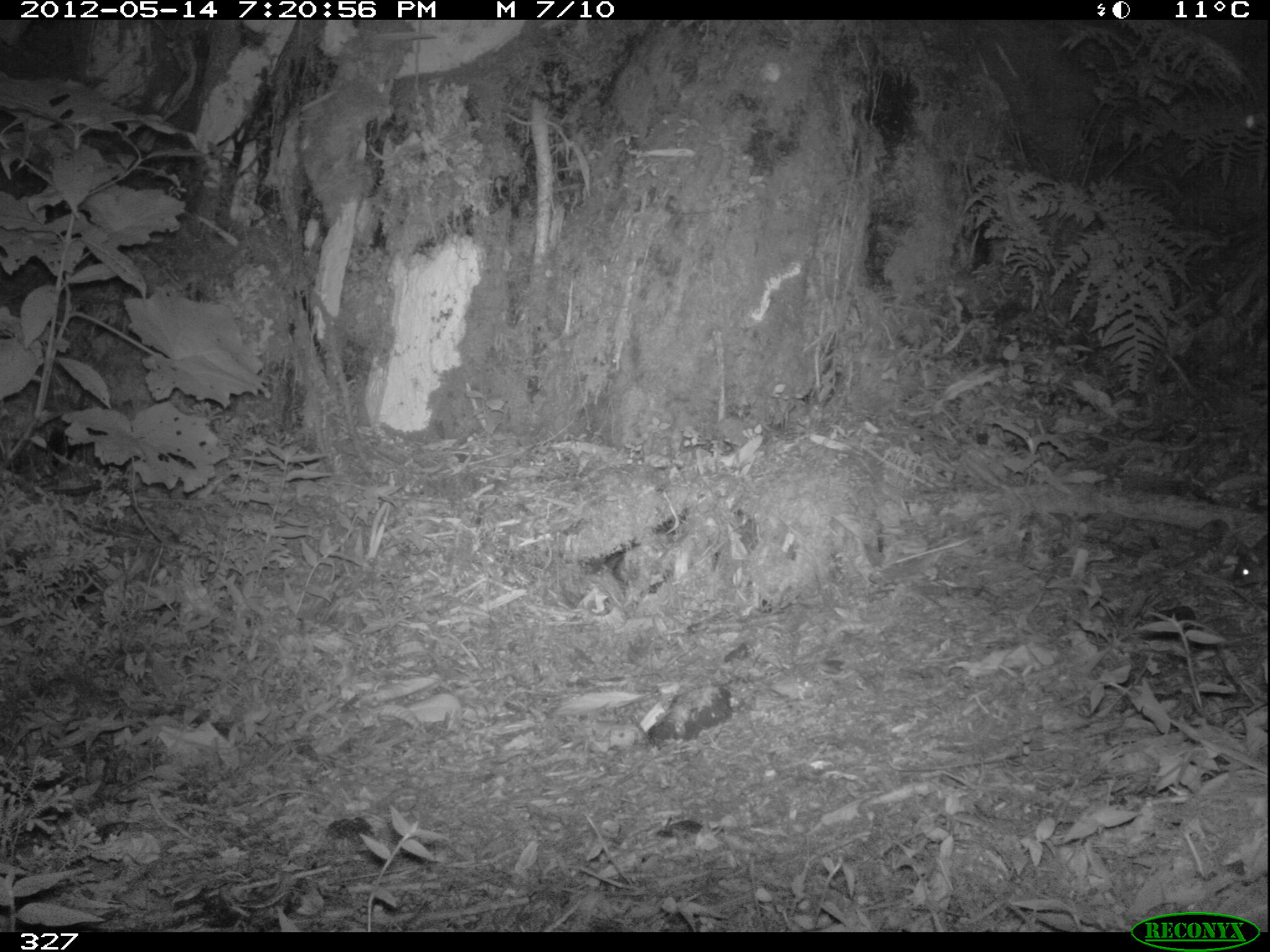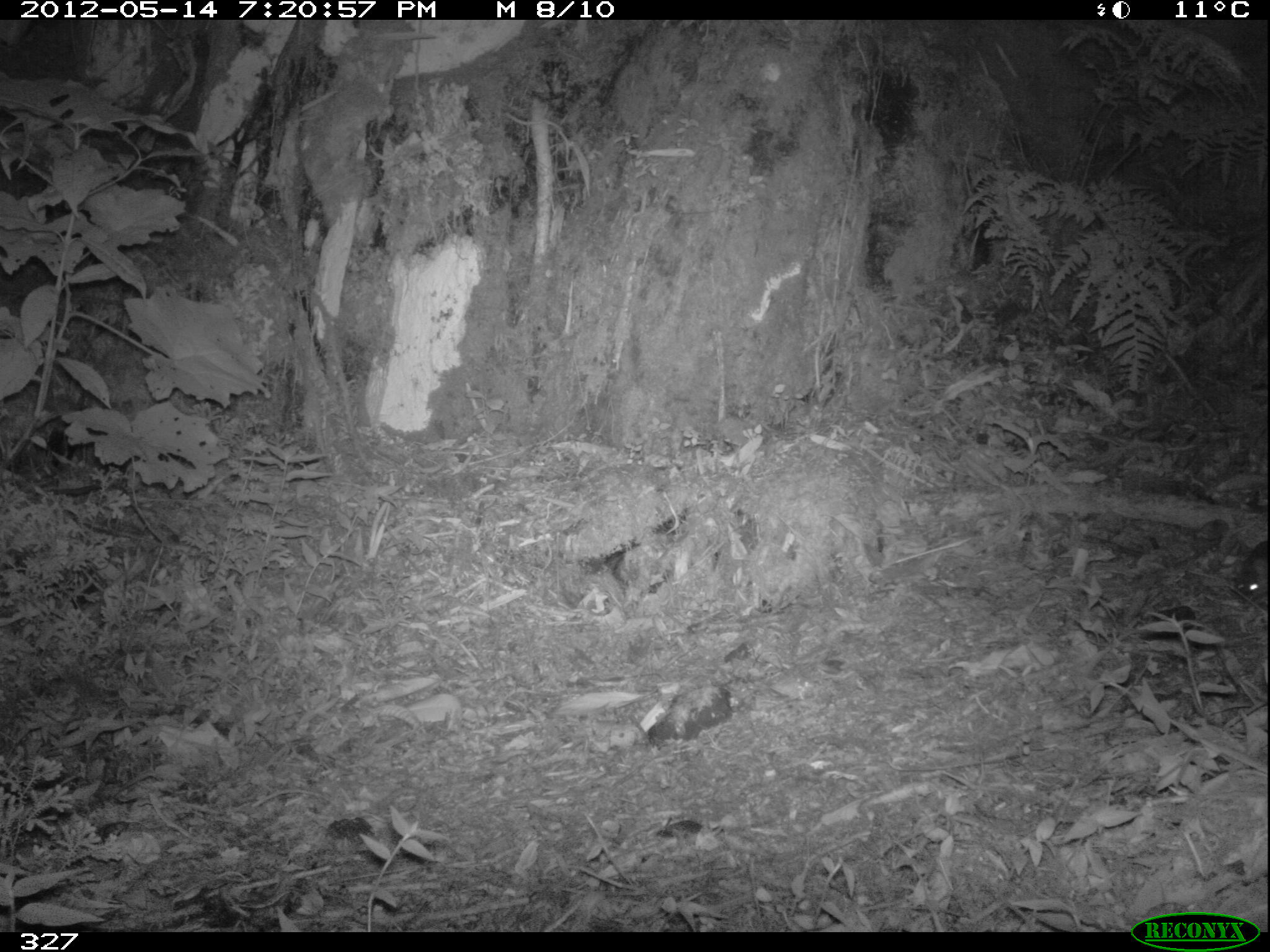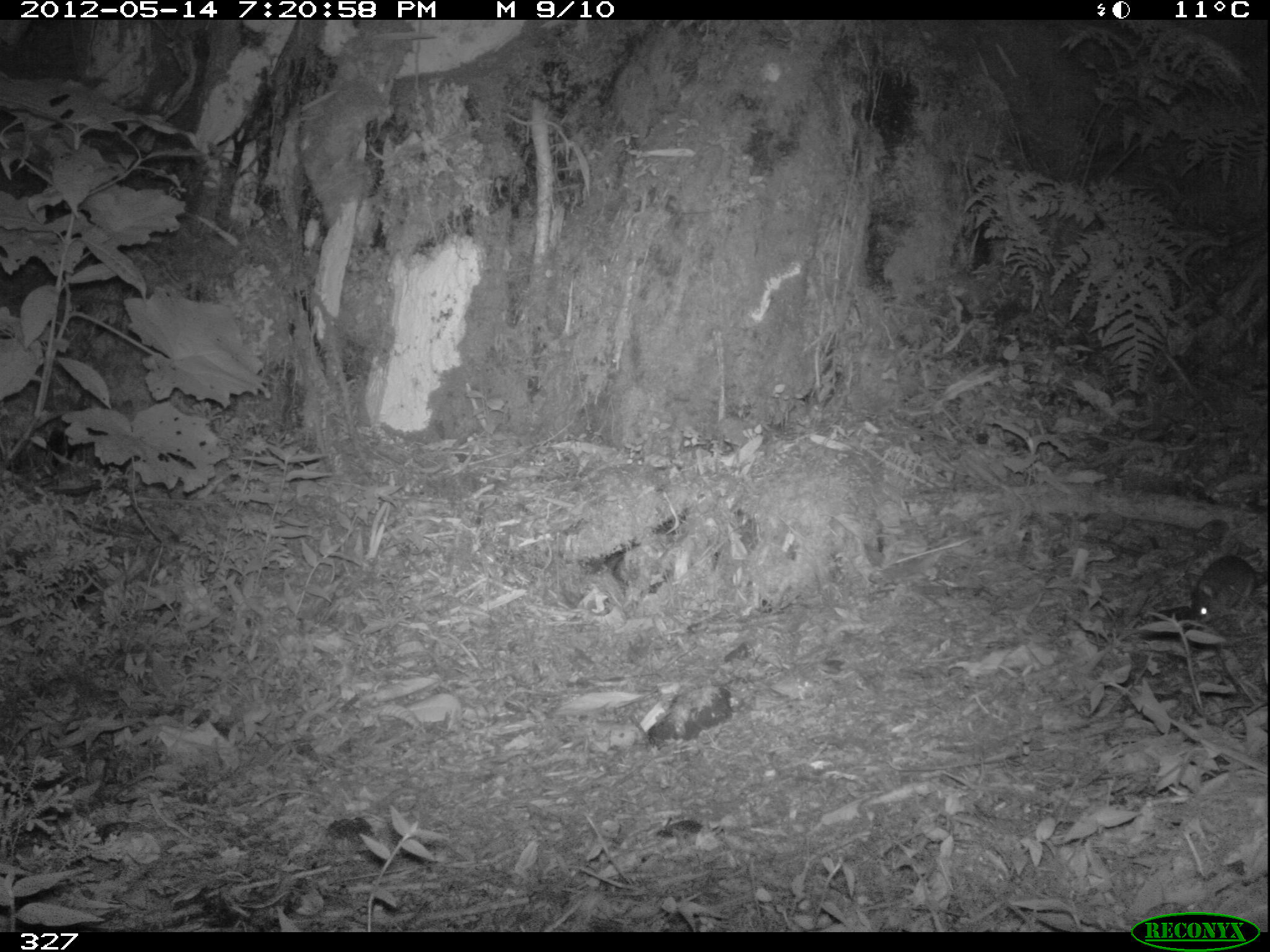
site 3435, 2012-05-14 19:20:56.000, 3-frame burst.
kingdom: Animalia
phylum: Chordata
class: Mammalia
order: Rodentia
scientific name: Rodentia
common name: rodents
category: unknown rodent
Unknown rodent (rodents) (Rodentia).